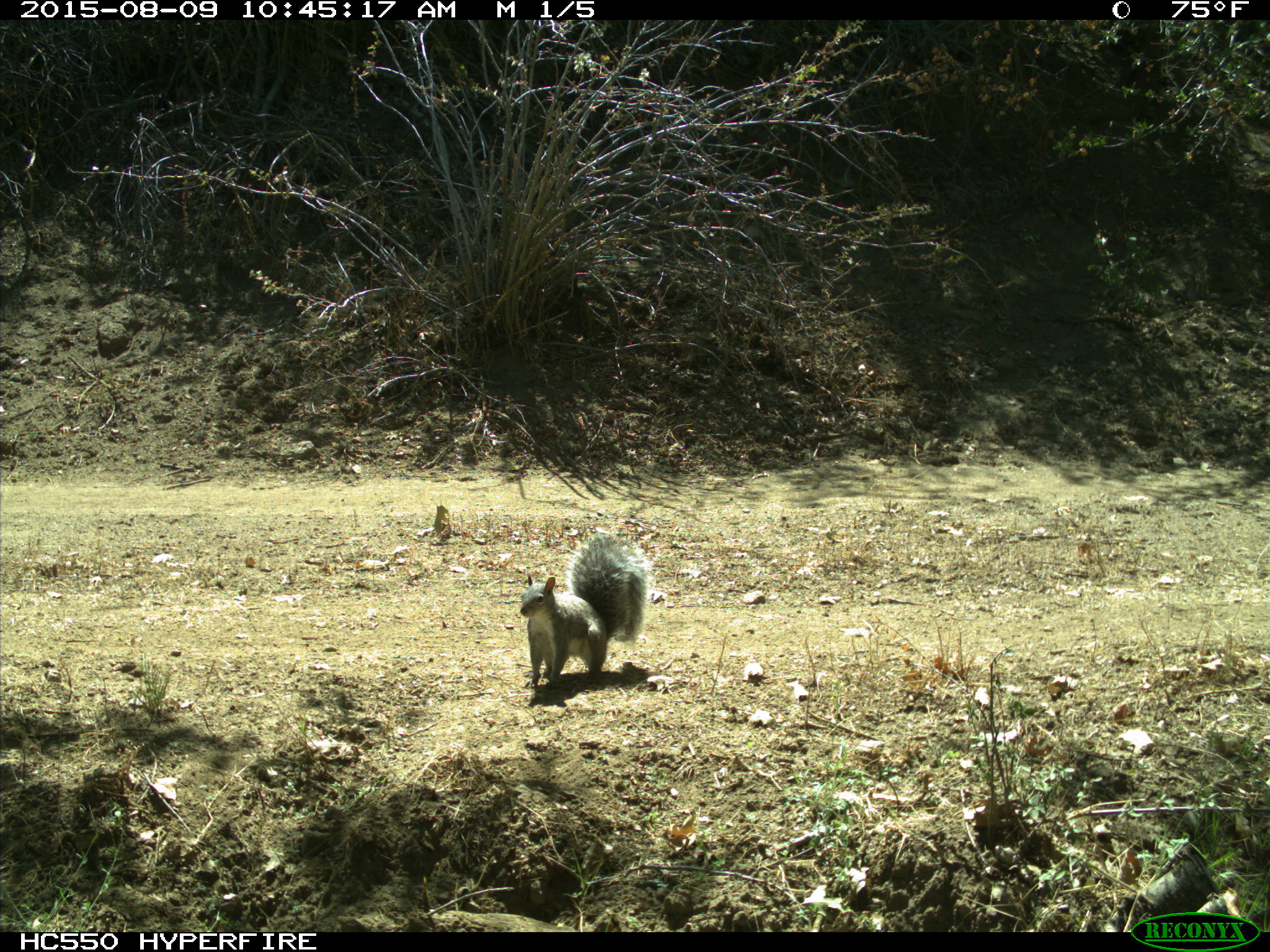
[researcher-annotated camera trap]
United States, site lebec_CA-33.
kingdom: Animalia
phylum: Chordata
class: Mammalia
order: Rodentia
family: Sciuridae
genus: Sciurus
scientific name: Sciurus carolinensis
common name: eastern gray squirrel